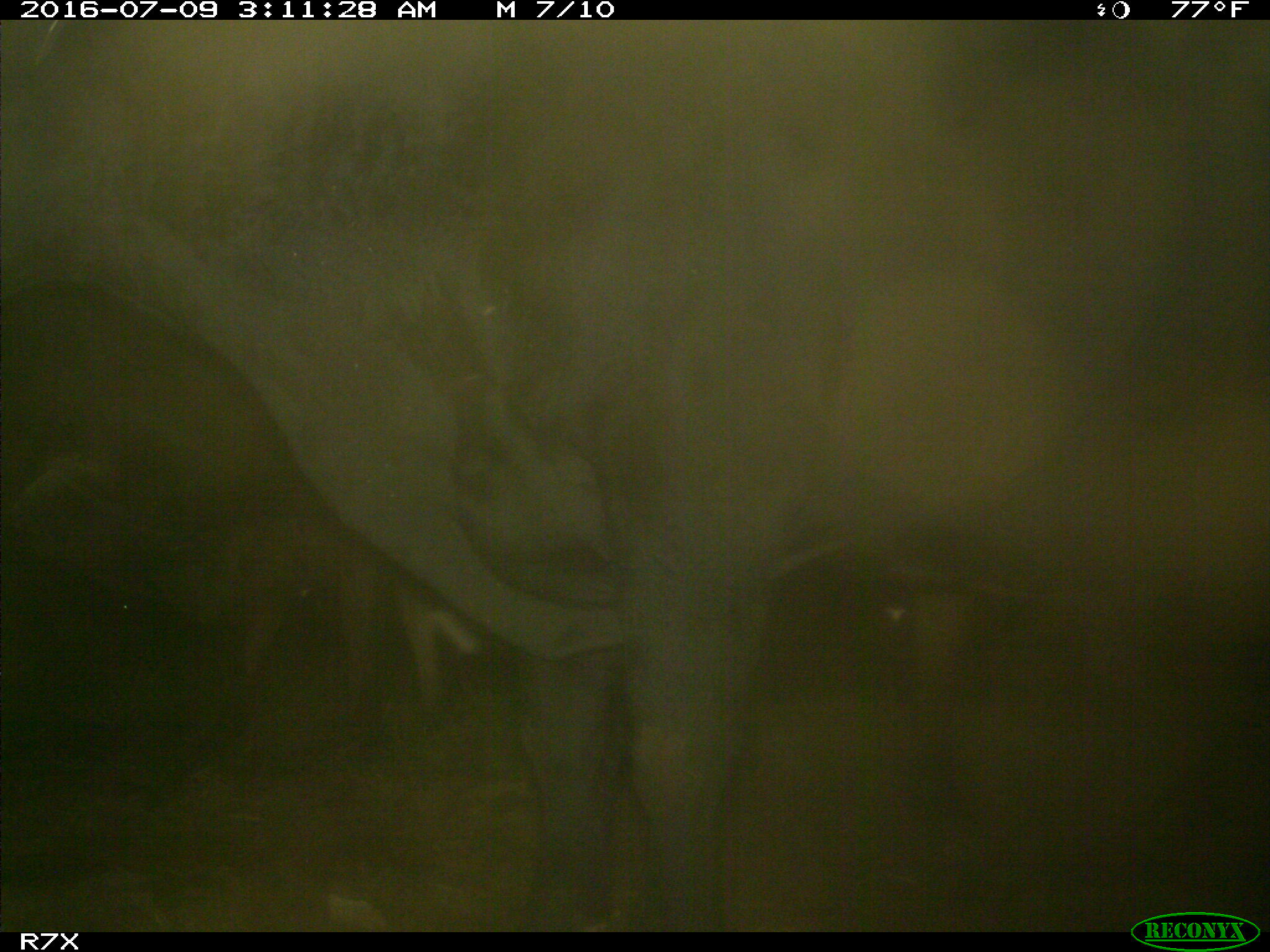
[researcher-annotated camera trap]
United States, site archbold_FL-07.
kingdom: Animalia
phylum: Chordata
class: Mammalia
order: Artiodactyla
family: Bovidae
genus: Bos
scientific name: Bos taurus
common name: domestic cow